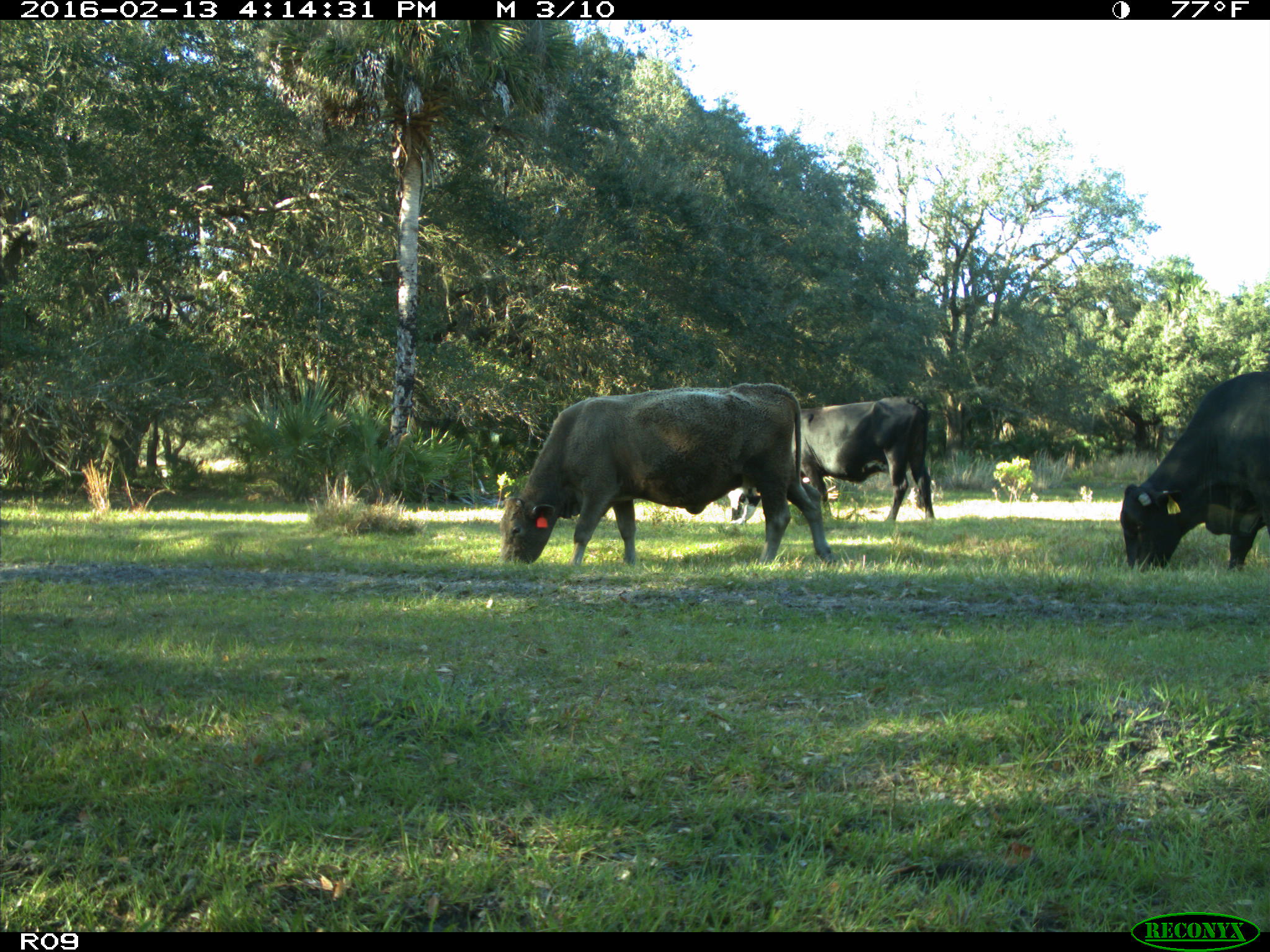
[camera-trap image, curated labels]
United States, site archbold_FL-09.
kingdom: Animalia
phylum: Chordata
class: Mammalia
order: Artiodactyla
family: Bovidae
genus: Bos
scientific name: Bos taurus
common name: domestic cow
Bos taurus (domestic cow).